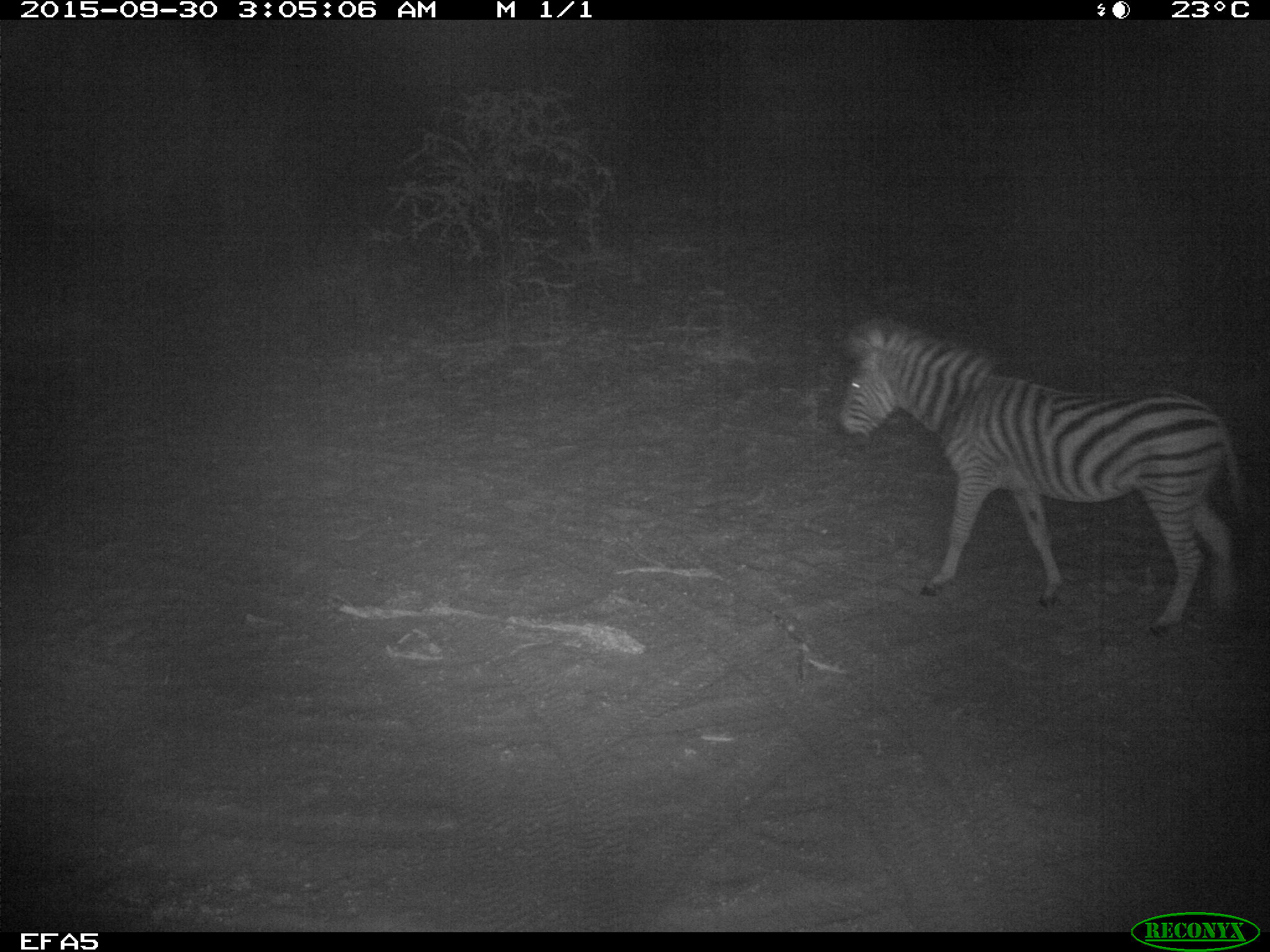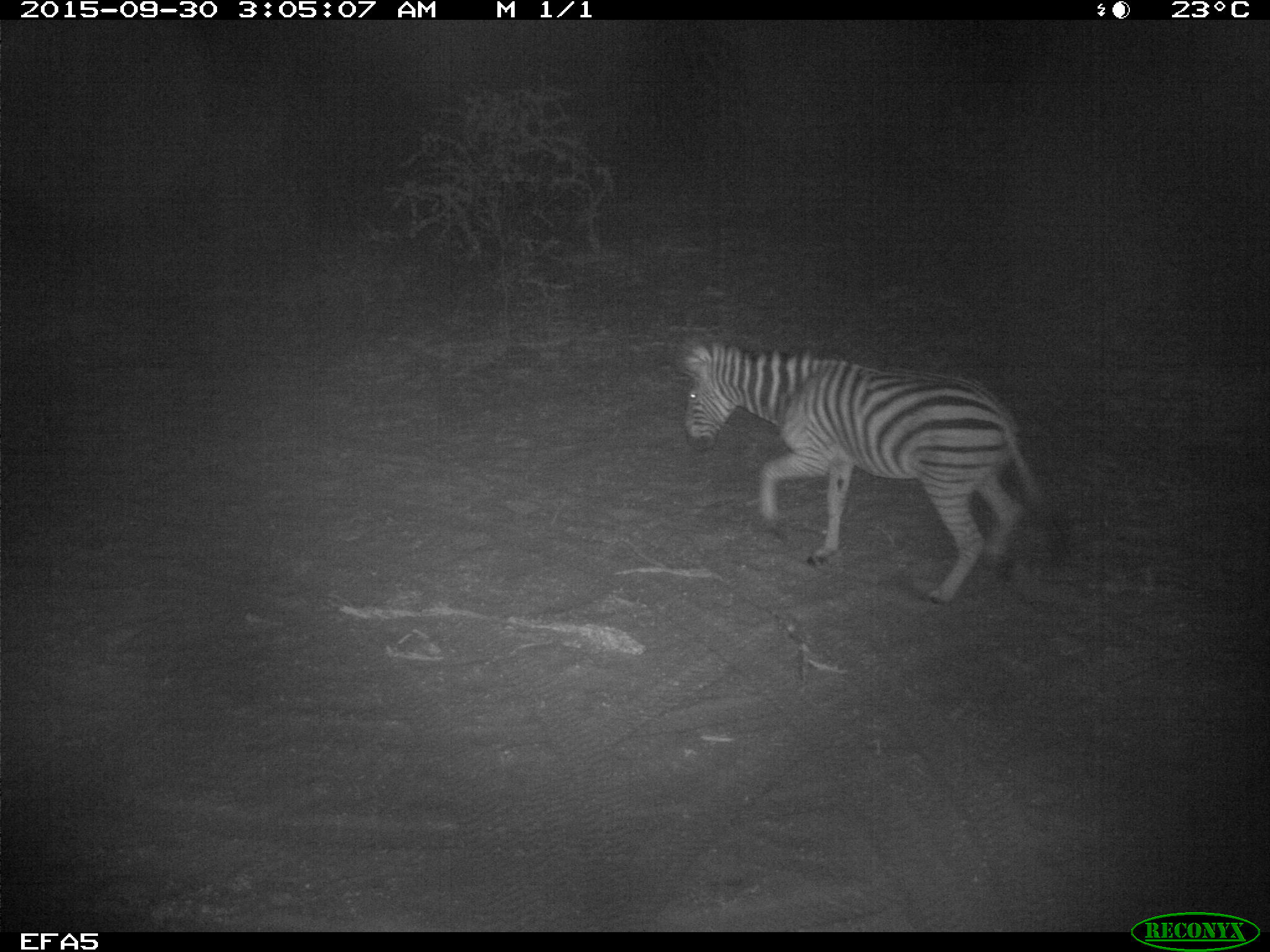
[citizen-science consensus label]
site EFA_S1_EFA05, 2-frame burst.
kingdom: Animalia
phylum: Chordata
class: Mammalia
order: Perissodactyla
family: Equidae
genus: Equus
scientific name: Equus quagga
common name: plains zebra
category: zebraplains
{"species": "zebraplains (plains zebra) (Equus quagga)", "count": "1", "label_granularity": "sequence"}